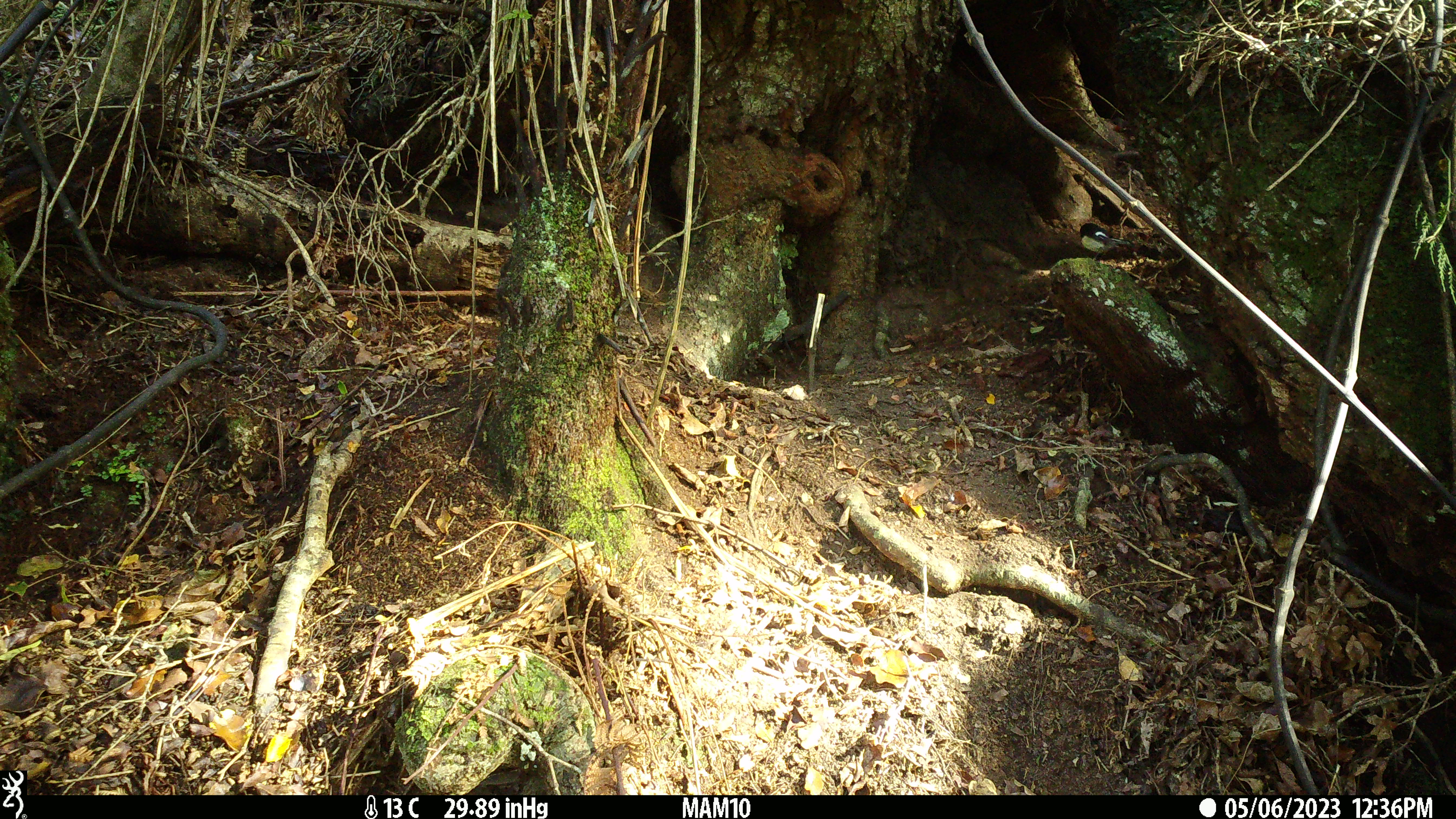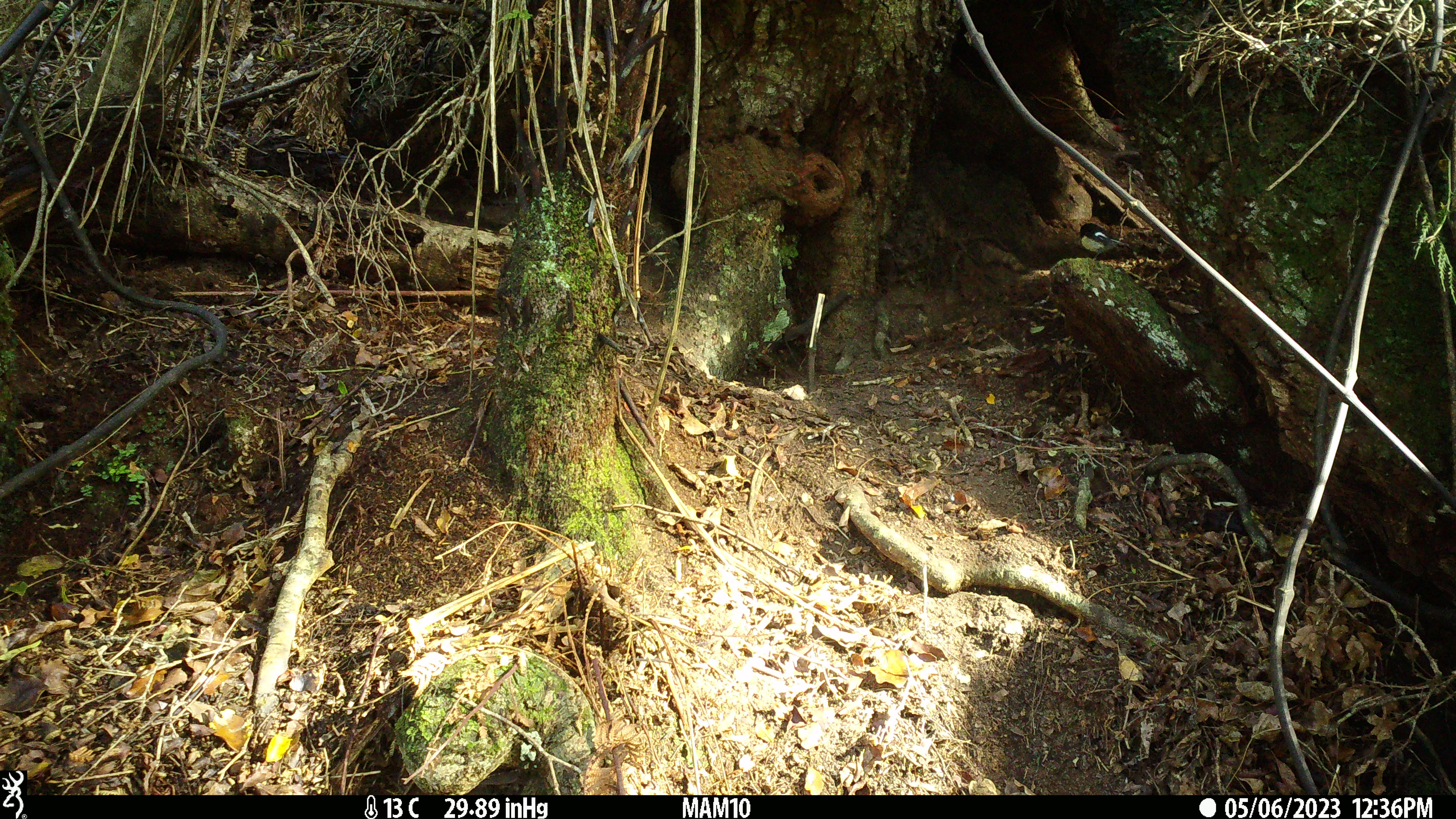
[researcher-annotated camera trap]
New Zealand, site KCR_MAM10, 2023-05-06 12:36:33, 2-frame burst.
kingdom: Animalia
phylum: Chordata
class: Aves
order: Passeriformes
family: Petroicidae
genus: Petroica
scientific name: Petroica macrocephala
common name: tomtit